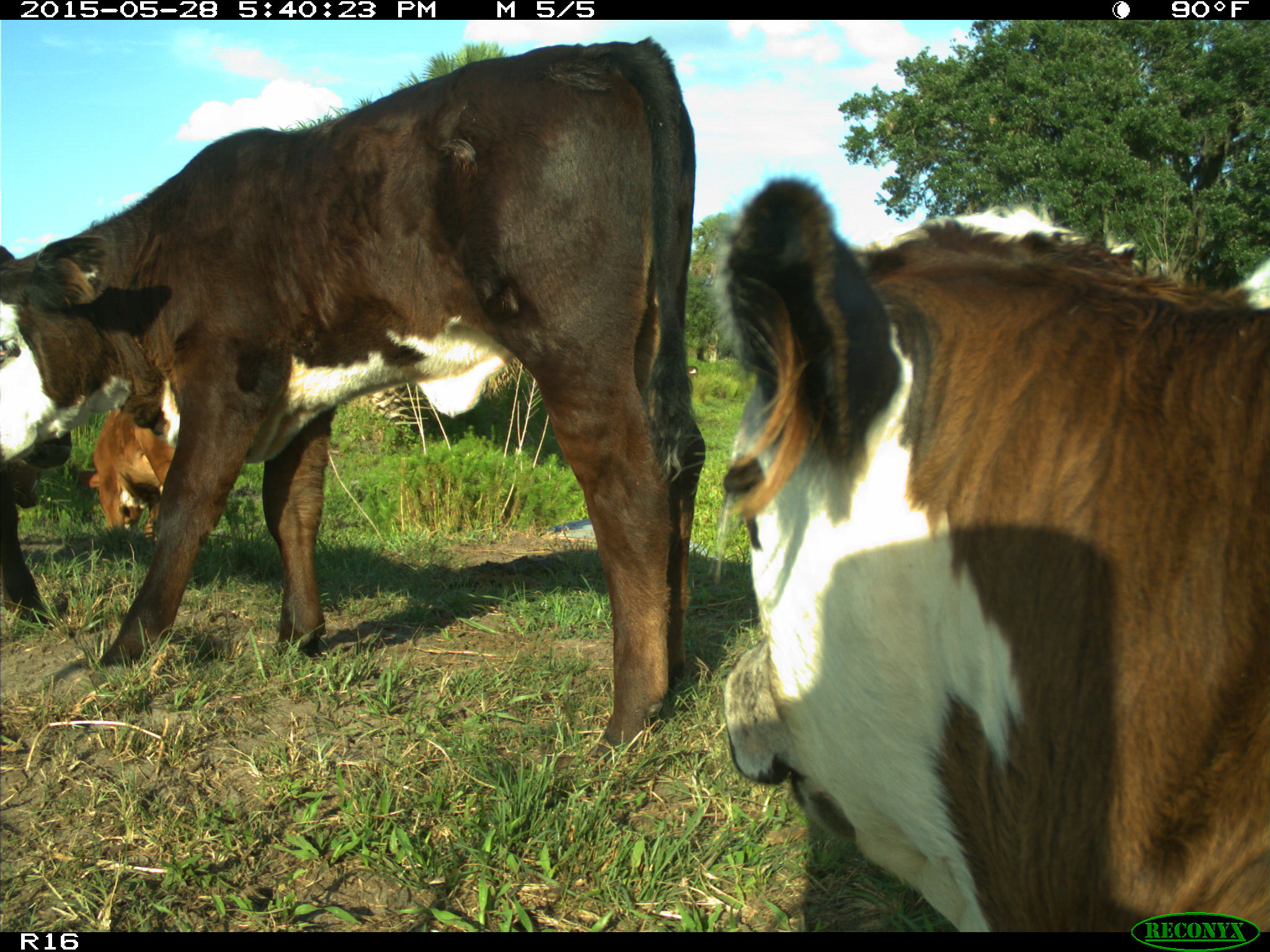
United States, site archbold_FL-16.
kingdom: Animalia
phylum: Chordata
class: Mammalia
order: Artiodactyla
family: Bovidae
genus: Bos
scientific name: Bos taurus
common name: domestic cow